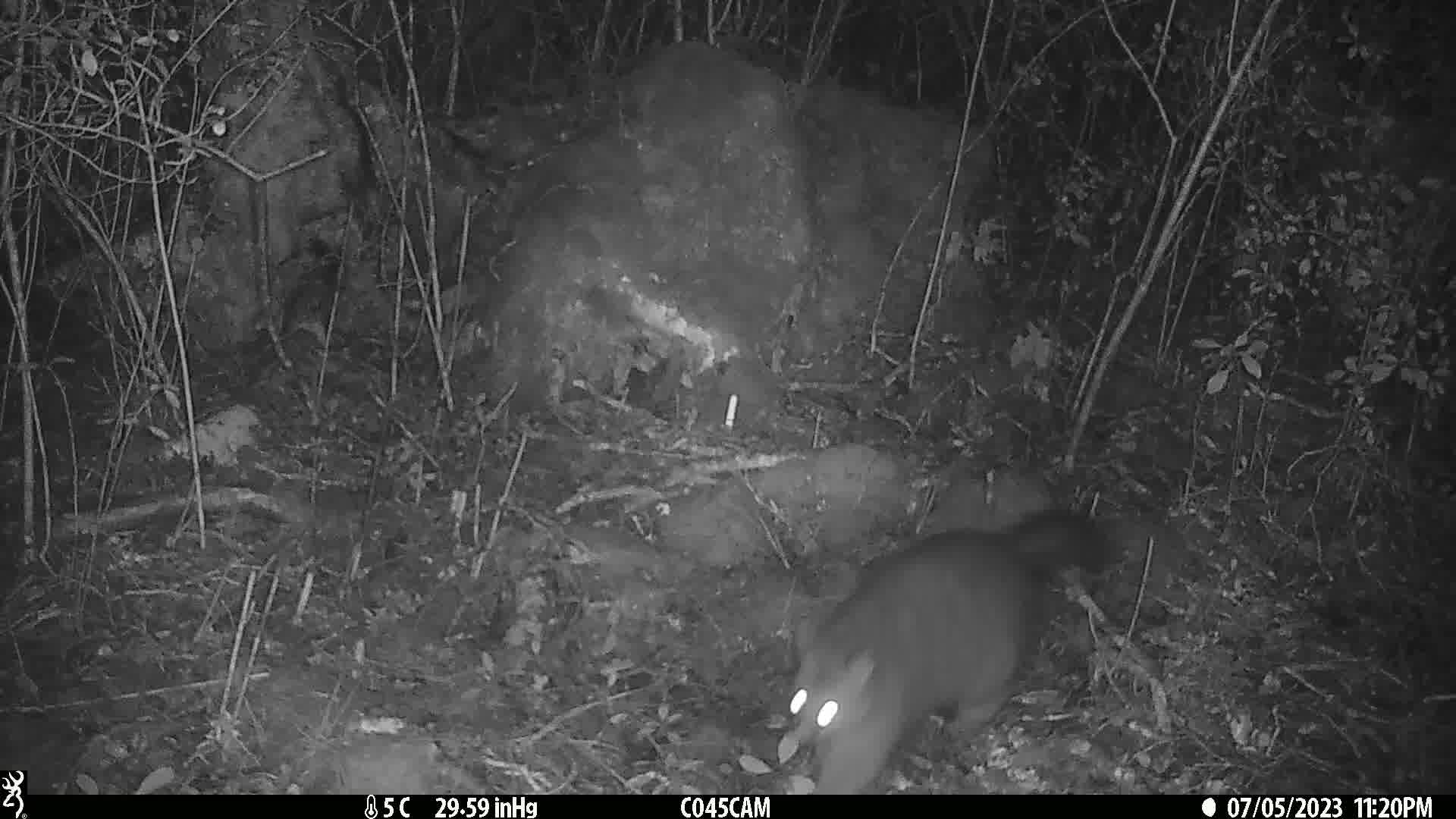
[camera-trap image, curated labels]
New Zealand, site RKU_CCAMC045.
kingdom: Animalia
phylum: Chordata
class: Mammalia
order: Diprotodontia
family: Phalangeridae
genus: Trichosurus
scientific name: Trichosurus vulpecula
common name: common brushtail possum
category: possum